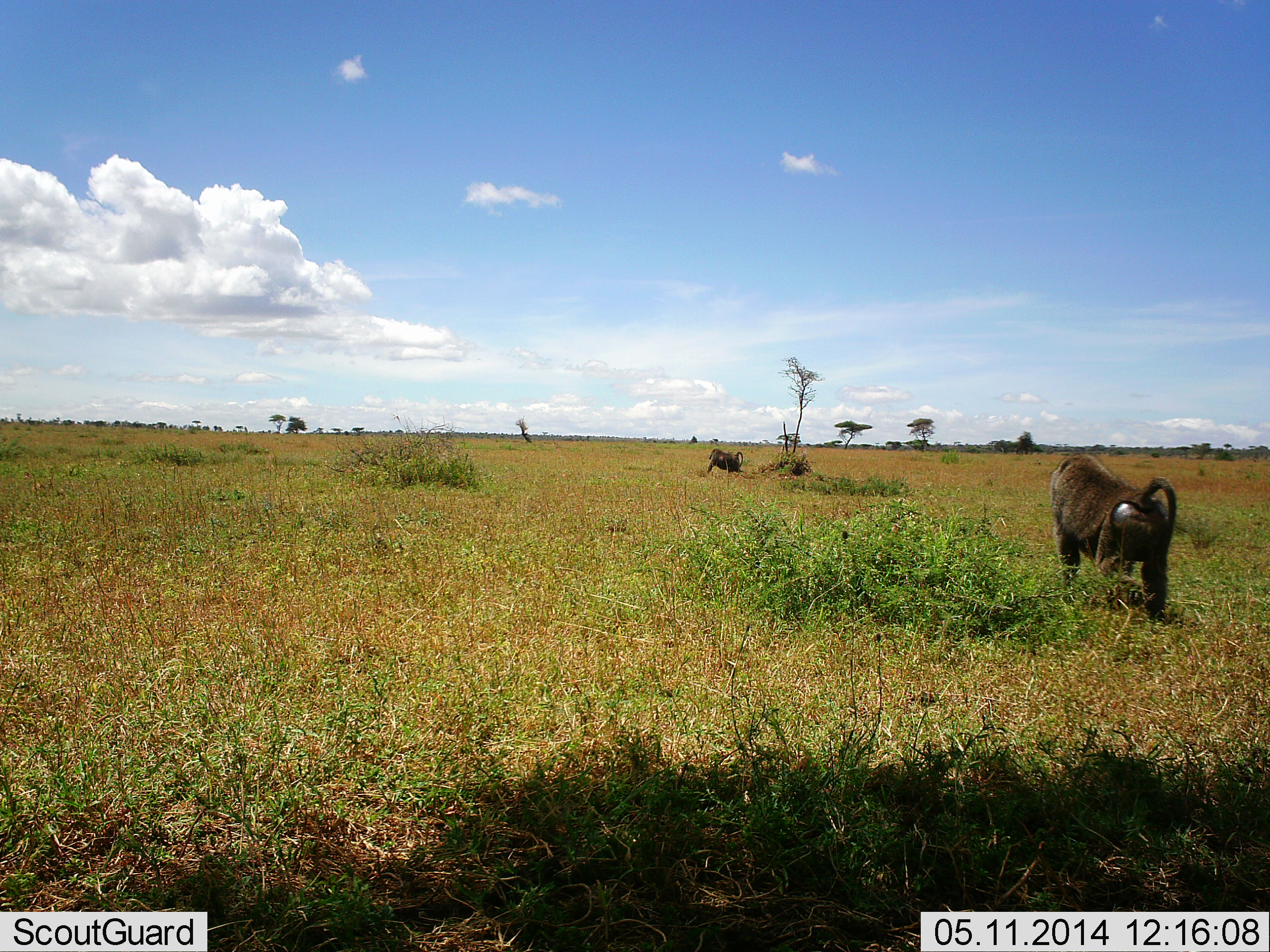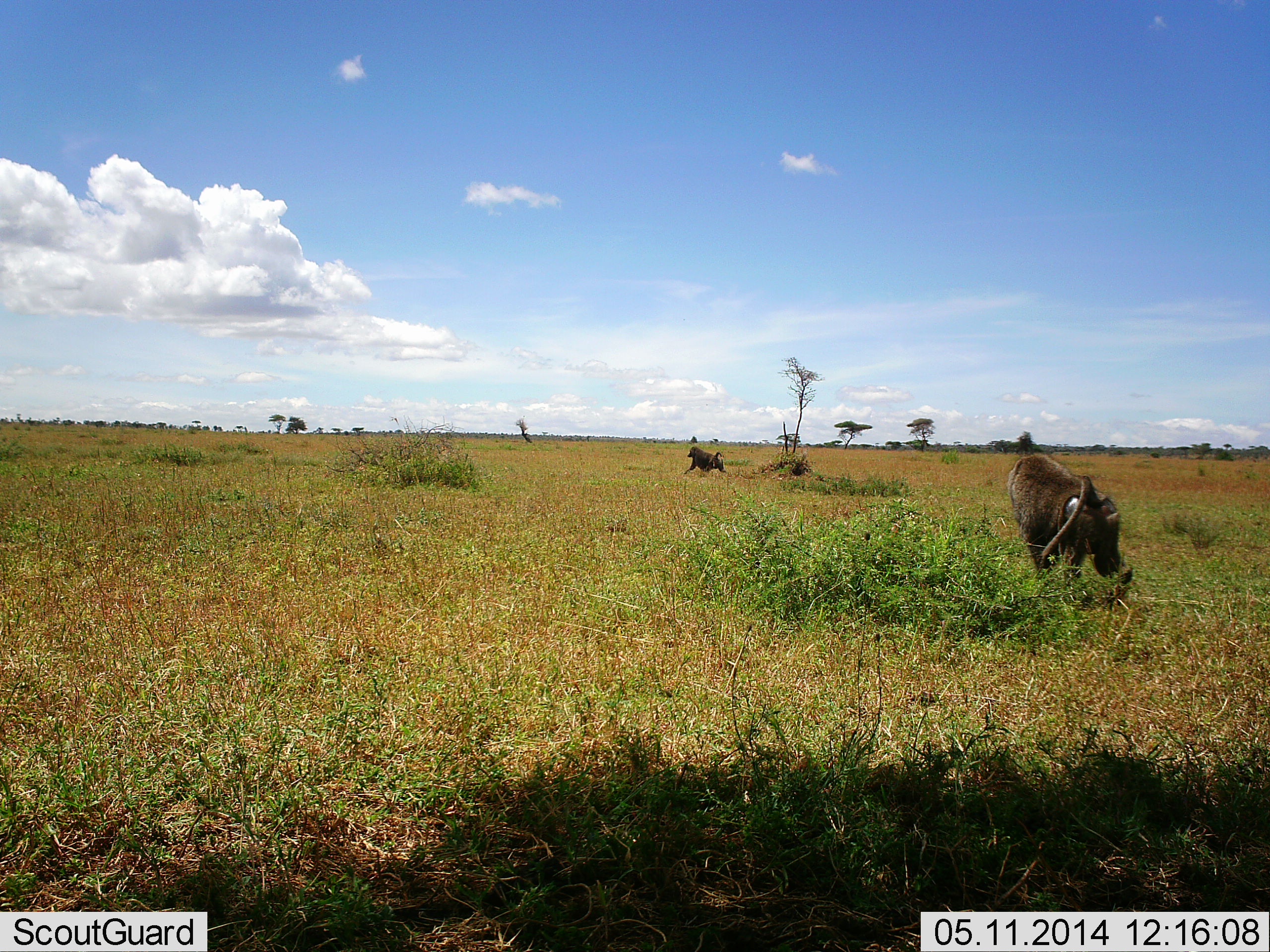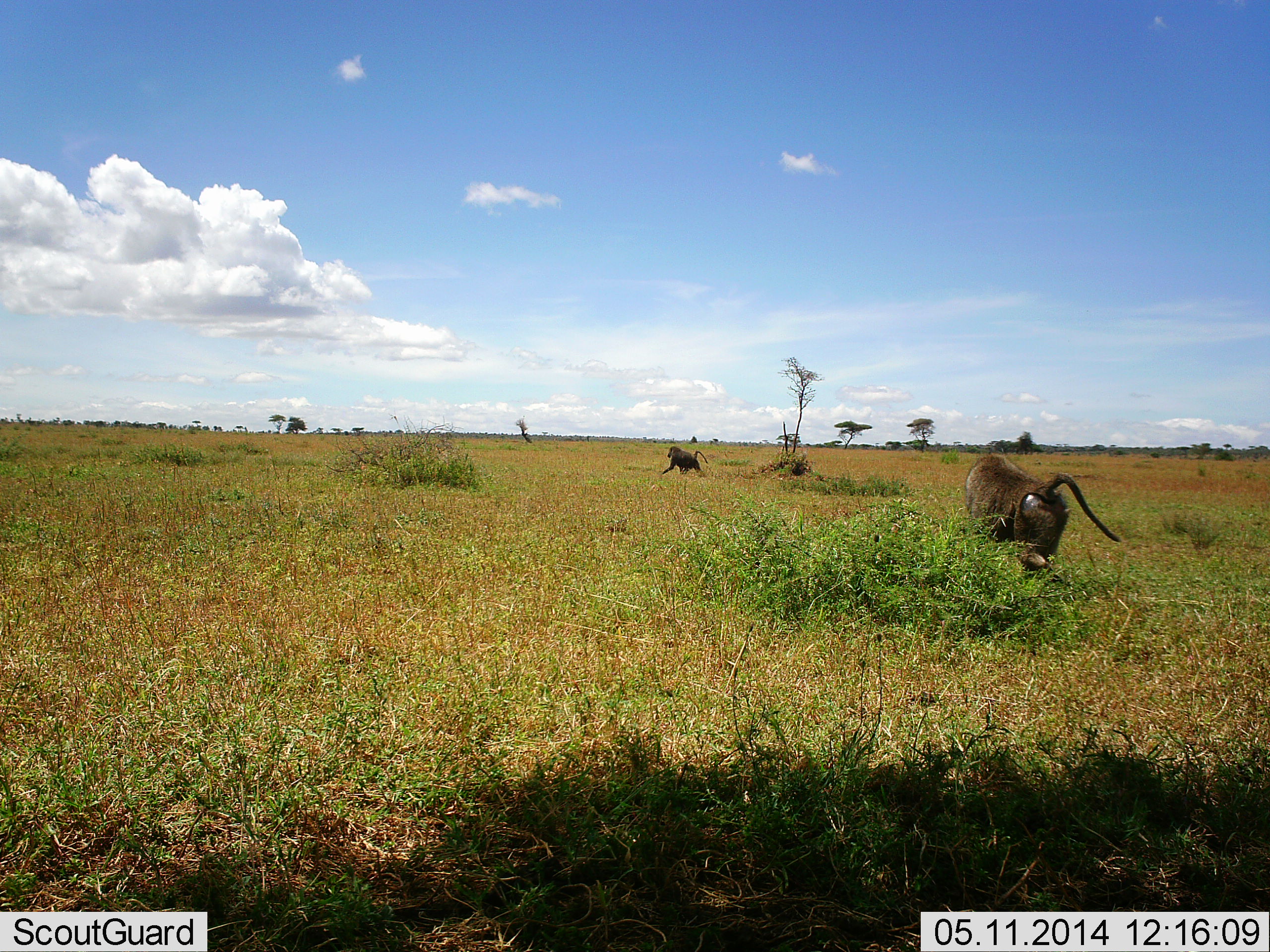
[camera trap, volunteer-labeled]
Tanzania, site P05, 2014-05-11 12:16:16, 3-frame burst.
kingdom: Animalia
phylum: Chordata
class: Mammalia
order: Primates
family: Cercopithecidae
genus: Papio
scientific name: Papio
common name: baboon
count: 2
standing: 0%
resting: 0%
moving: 100%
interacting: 0%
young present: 0%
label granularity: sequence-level